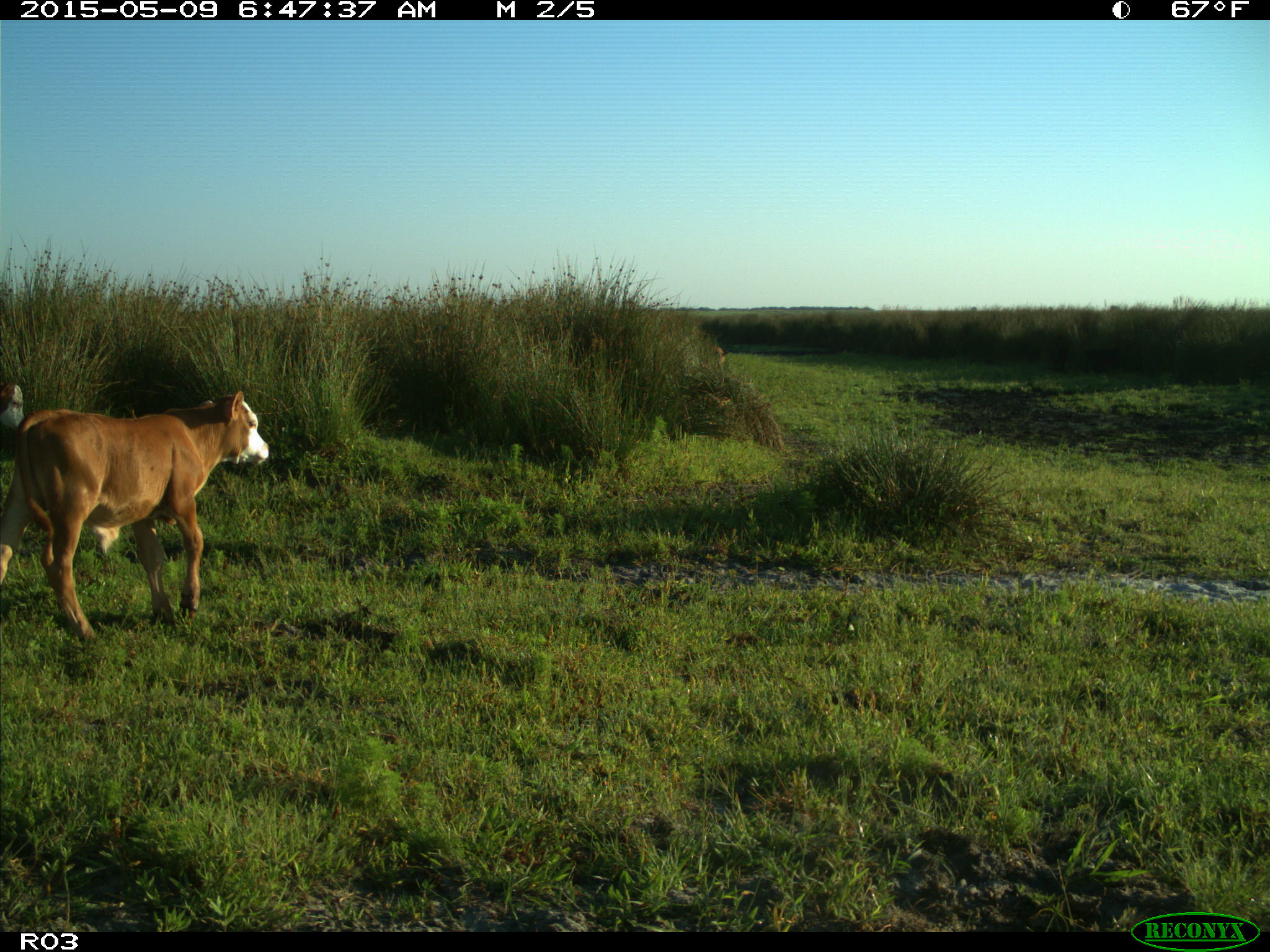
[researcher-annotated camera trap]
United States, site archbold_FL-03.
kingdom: Animalia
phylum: Chordata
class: Mammalia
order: Artiodactyla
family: Bovidae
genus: Bos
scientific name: Bos taurus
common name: domestic cow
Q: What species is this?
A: Bos taurus (domestic cow).